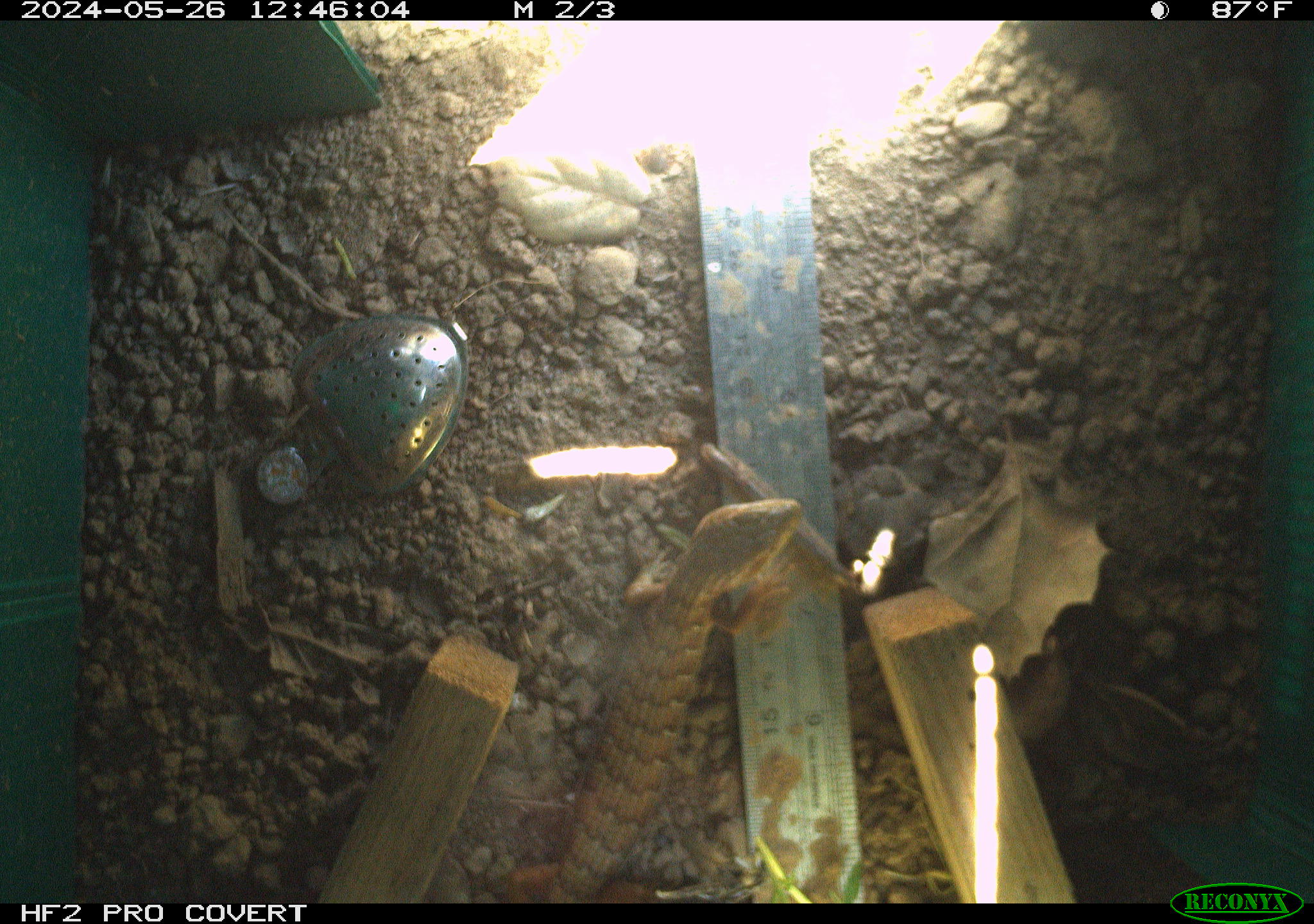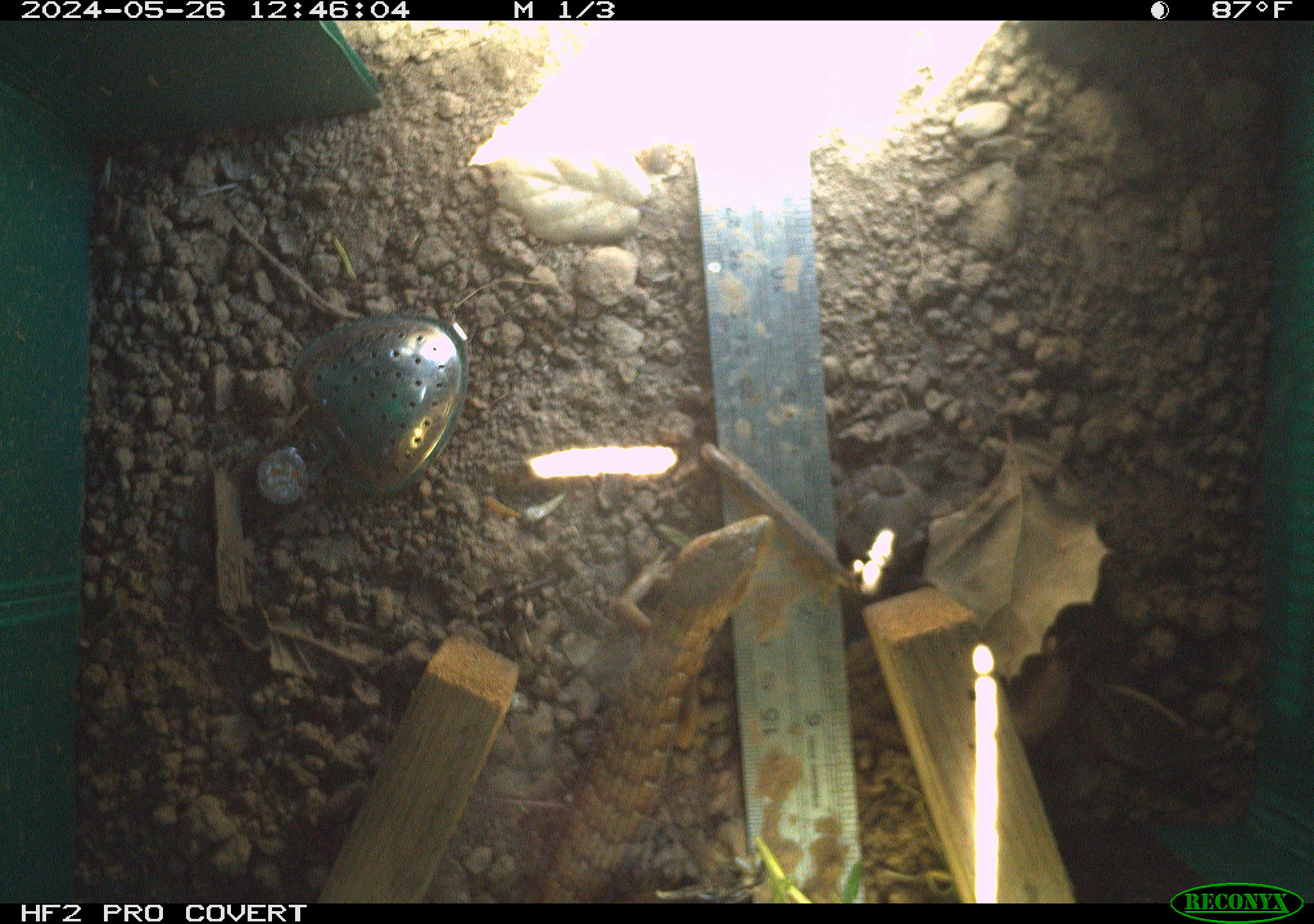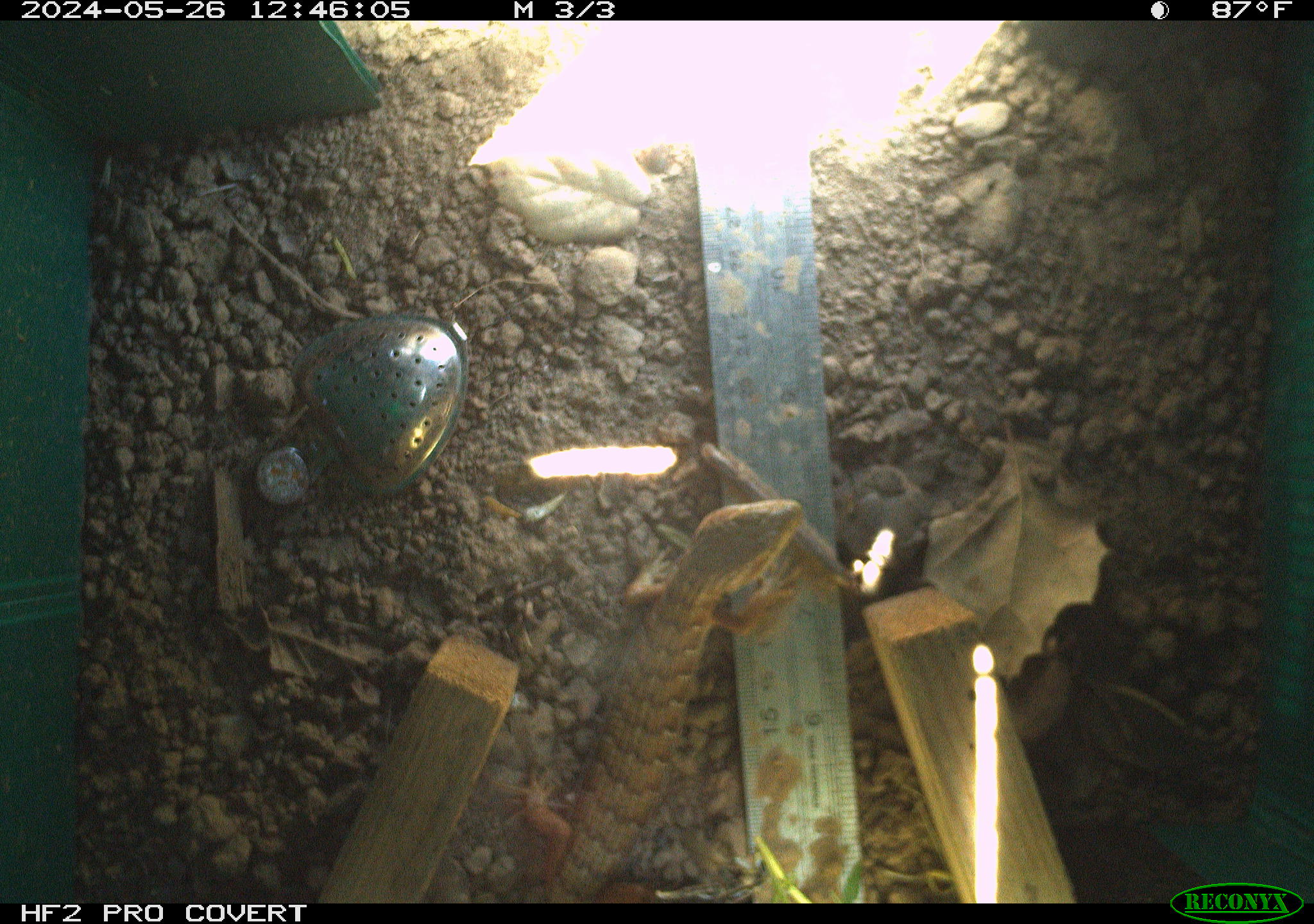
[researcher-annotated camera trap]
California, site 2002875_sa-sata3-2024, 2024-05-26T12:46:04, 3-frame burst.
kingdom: Animalia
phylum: Chordata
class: Reptilia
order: Squamata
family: Anguidae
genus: Elgaria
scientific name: Elgaria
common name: alligator lizards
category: elgaria species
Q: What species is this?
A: Elgaria species (alligator lizards) (Elgaria).